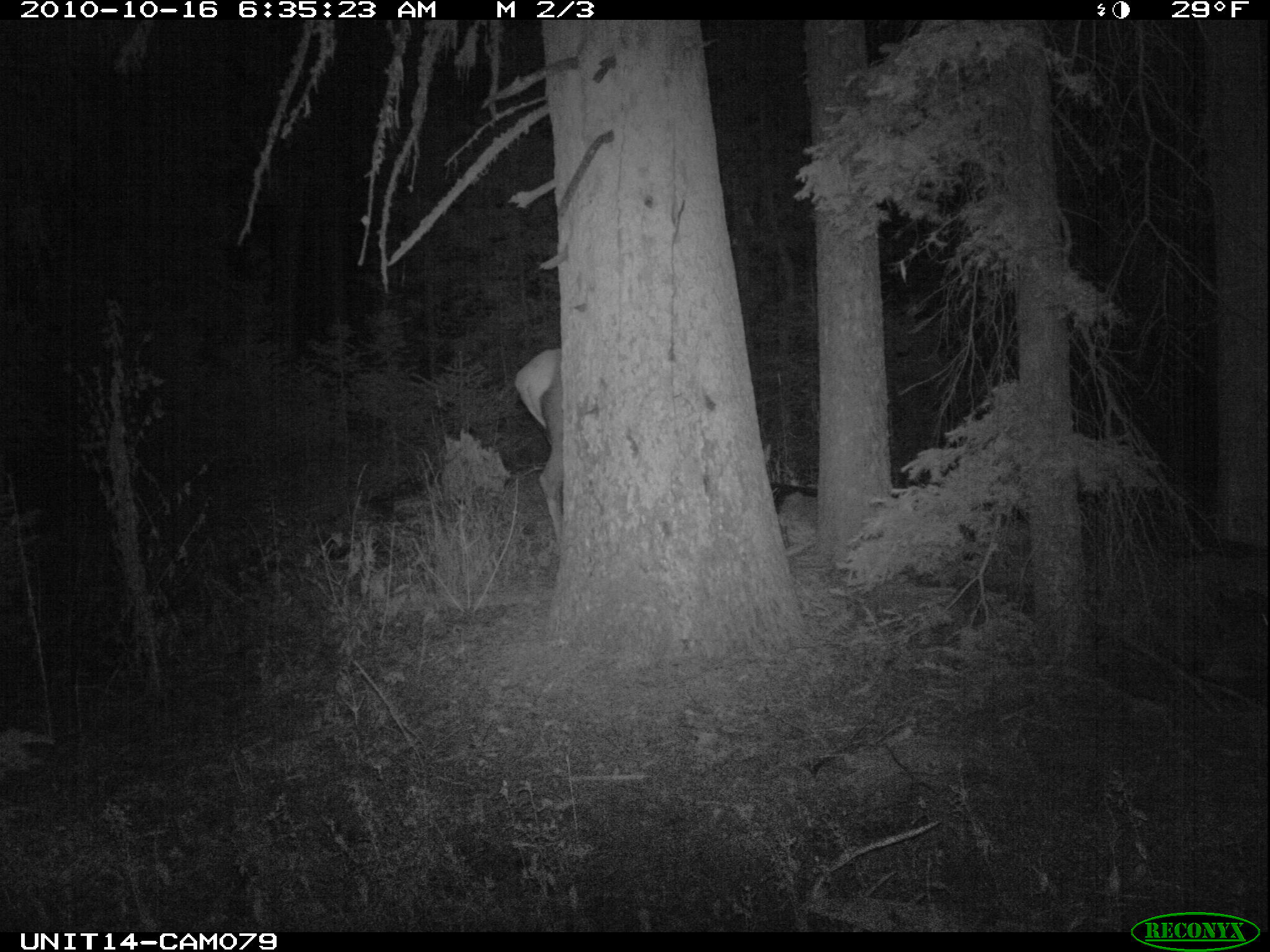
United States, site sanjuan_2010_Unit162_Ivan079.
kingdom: Animalia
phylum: Chordata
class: Mammalia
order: Artiodactyla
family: Cervidae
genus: Cervus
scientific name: Cervus elaphus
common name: red deer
Cervus elaphus (red deer).